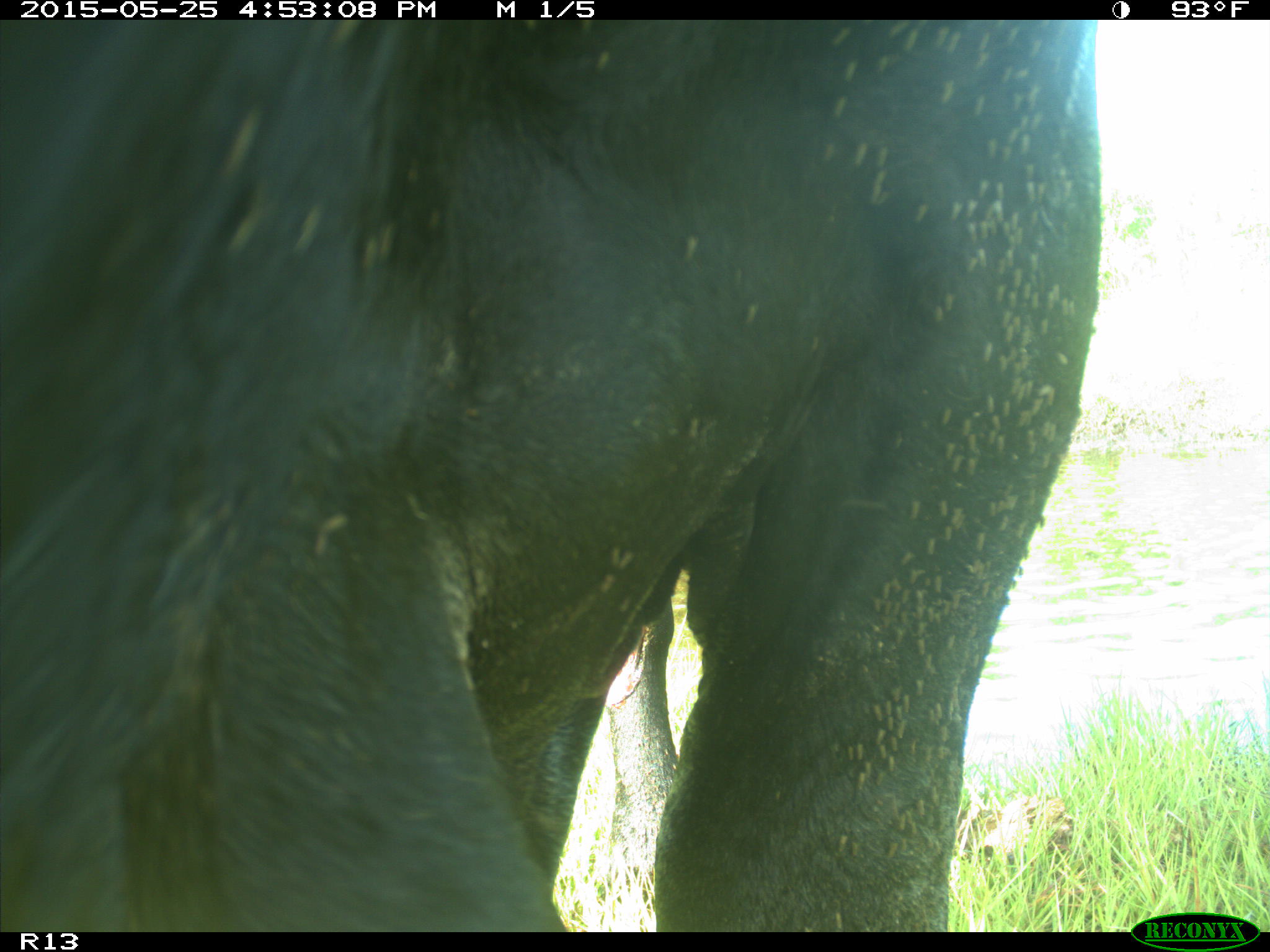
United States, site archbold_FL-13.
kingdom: Animalia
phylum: Chordata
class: Mammalia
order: Artiodactyla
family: Bovidae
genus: Bos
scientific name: Bos taurus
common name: domestic cow